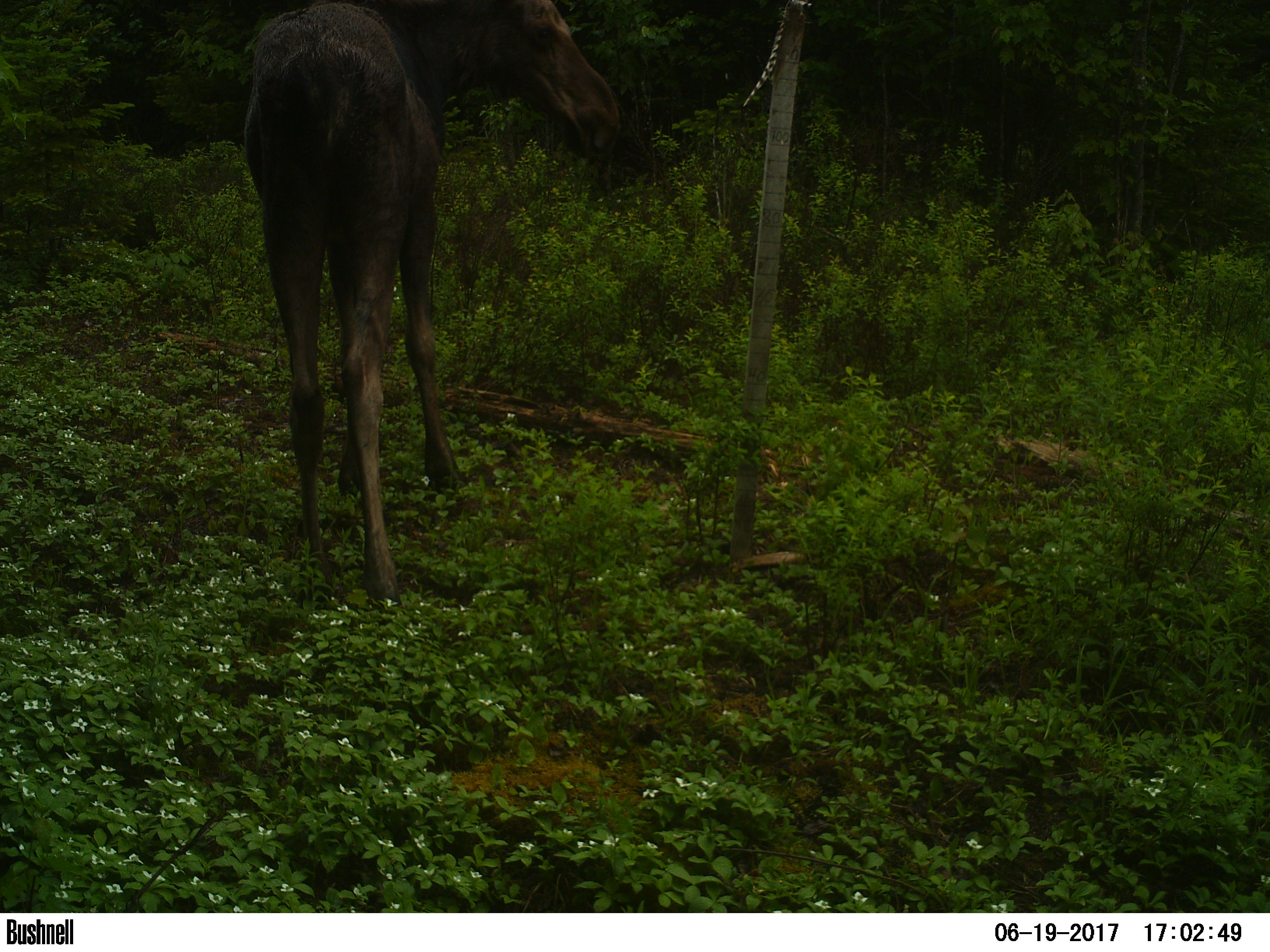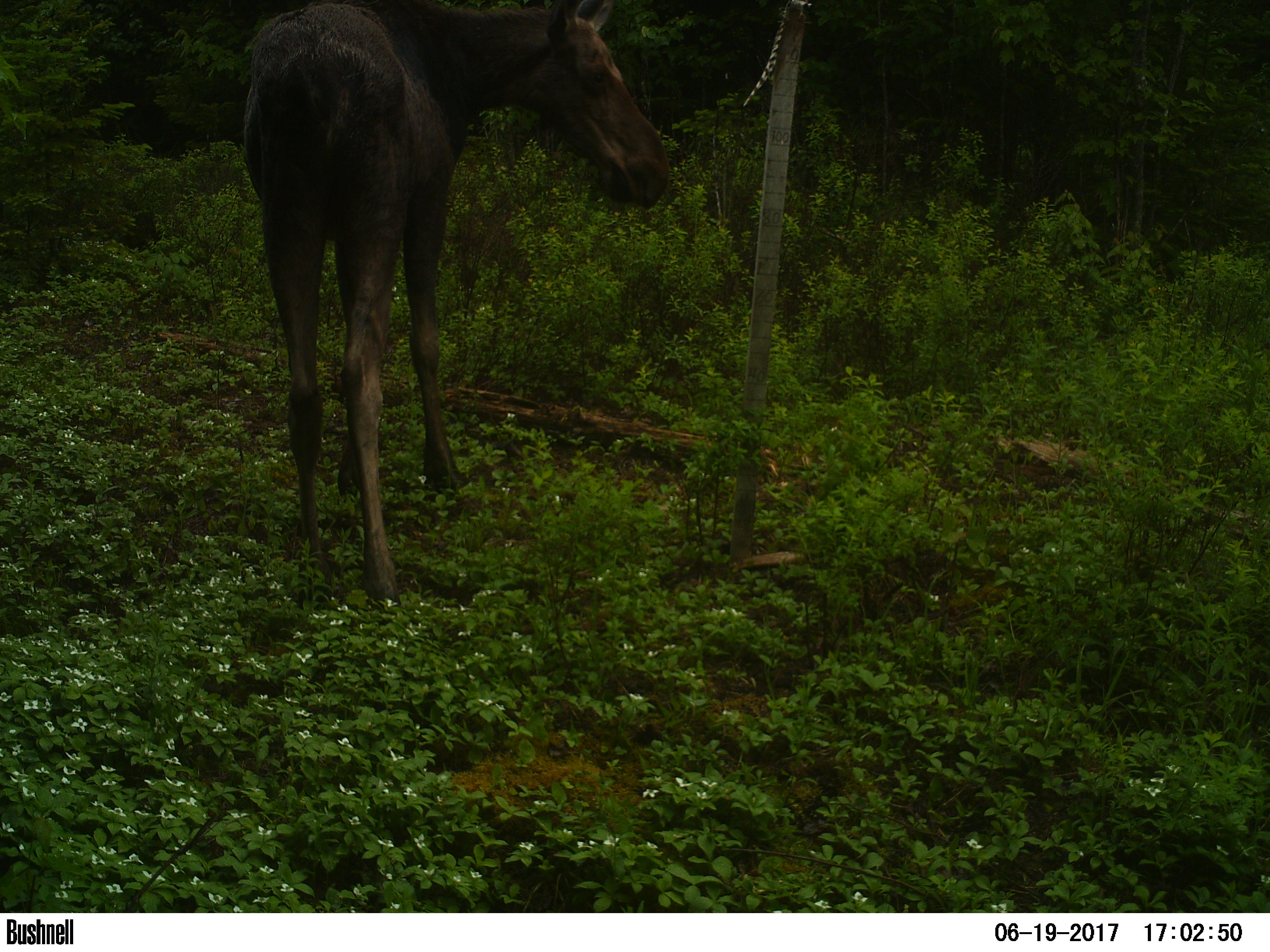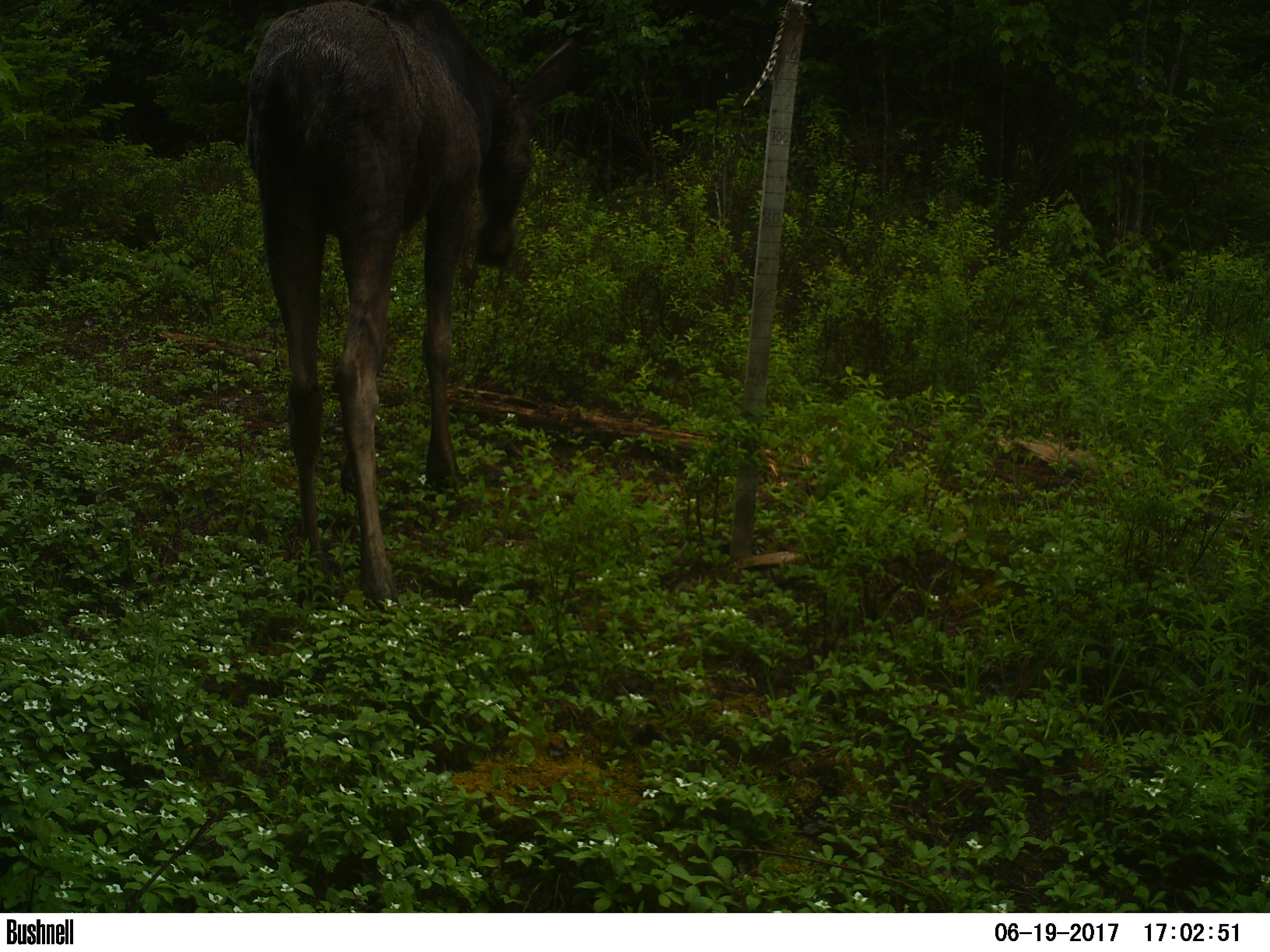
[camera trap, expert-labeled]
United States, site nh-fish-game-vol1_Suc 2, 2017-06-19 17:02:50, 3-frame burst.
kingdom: Animalia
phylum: Chordata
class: Mammalia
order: Artiodactyla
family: Cervidae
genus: Alces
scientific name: Alces alces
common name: moose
Moose (Alces alces).